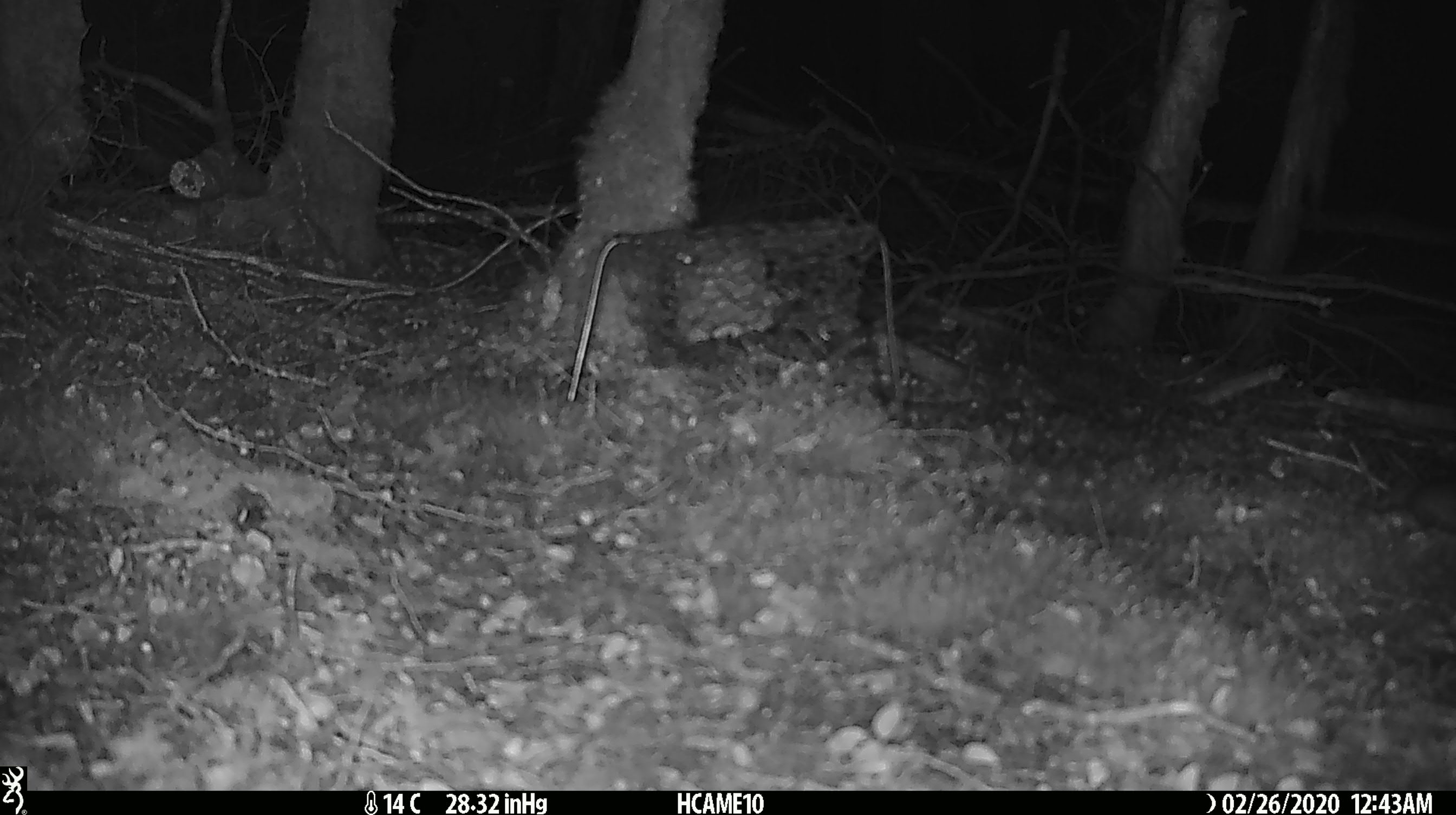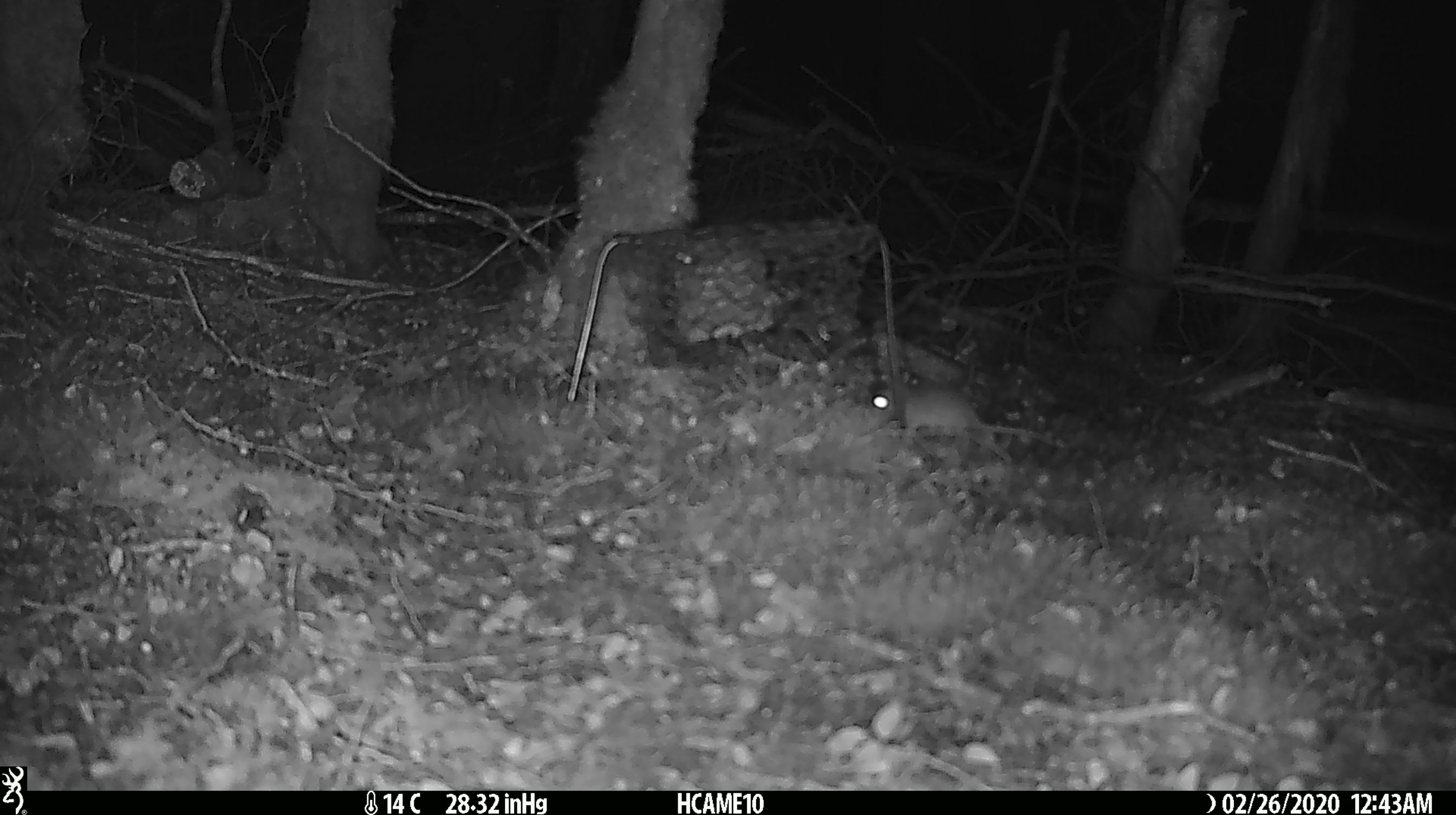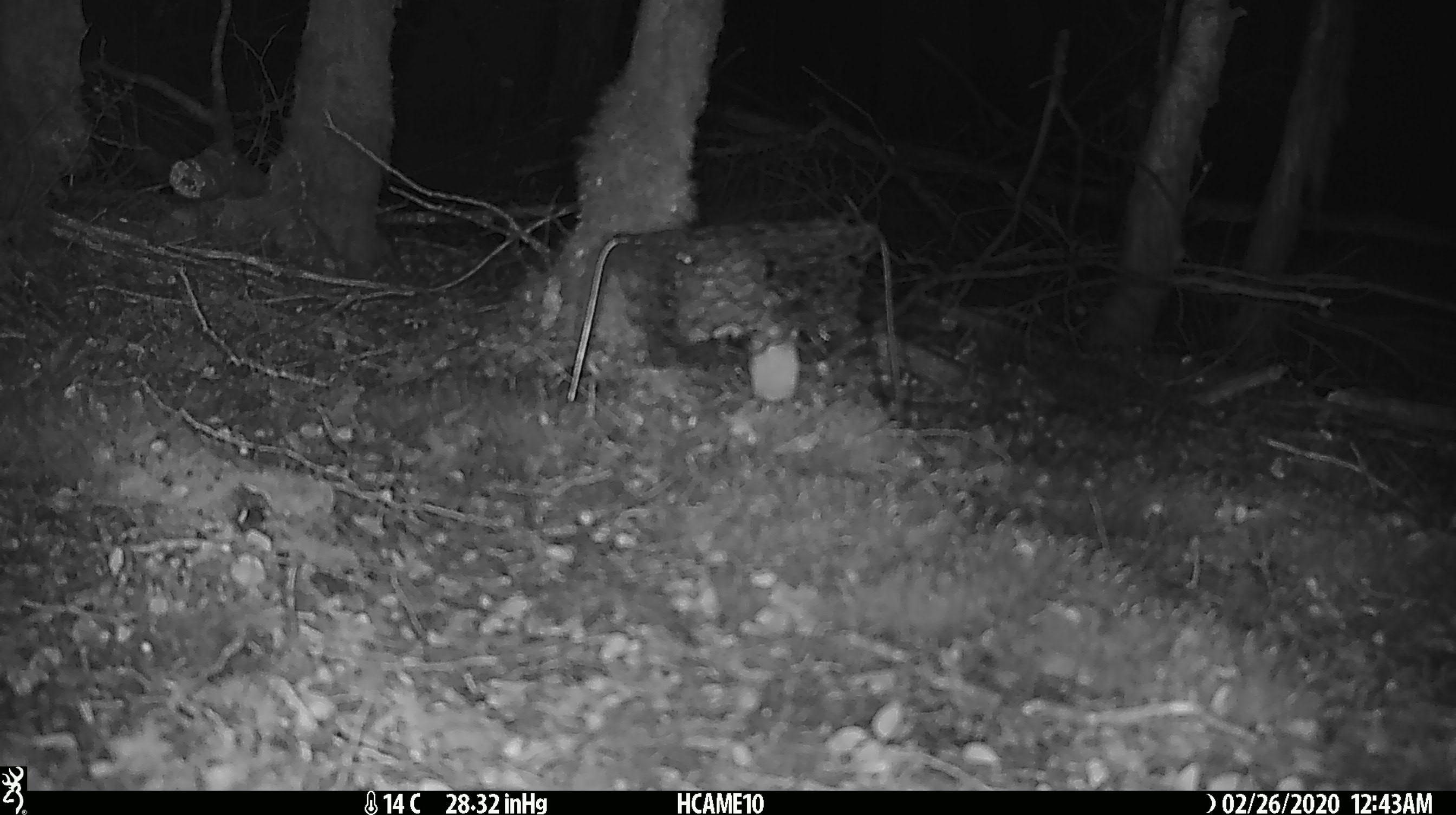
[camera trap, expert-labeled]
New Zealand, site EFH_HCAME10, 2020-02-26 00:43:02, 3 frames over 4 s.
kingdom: Animalia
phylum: Chordata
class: Mammalia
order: Rodentia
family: Muridae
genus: Mus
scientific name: Mus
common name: mouse